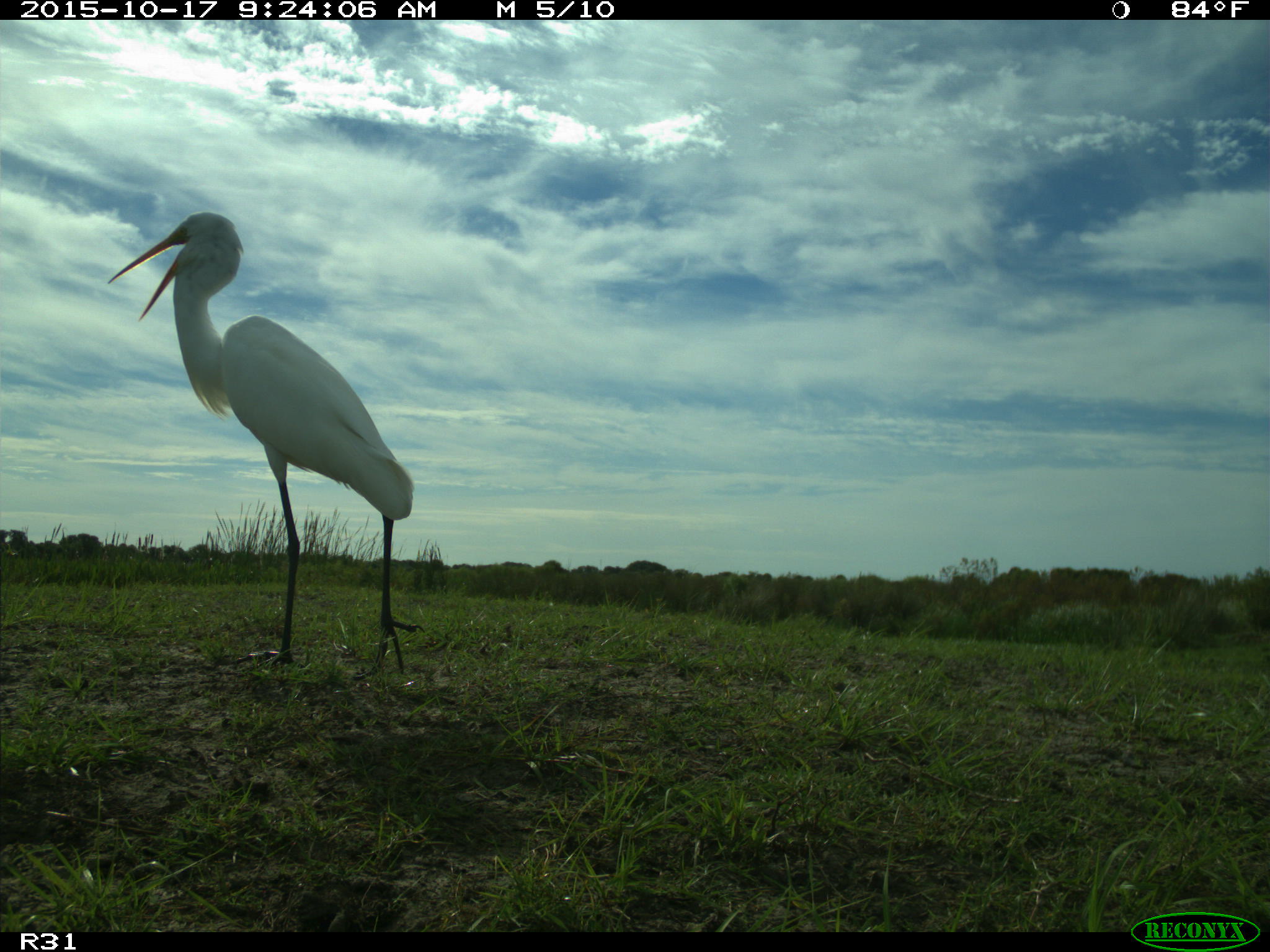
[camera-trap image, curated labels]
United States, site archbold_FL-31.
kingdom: Animalia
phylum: Chordata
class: Aves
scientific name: Aves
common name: birds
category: unidentified bird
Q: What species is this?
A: Unidentified bird (birds) (Aves).